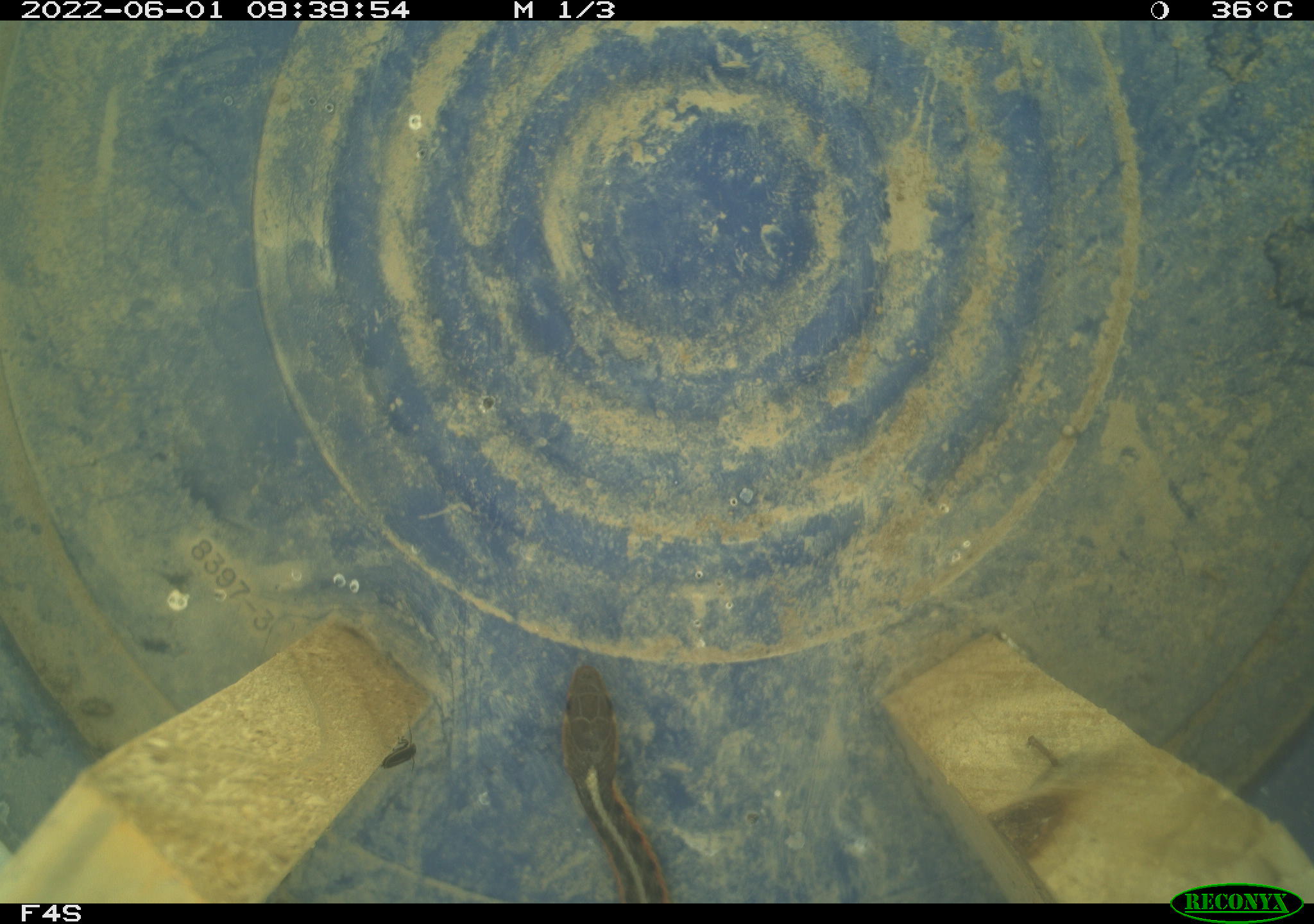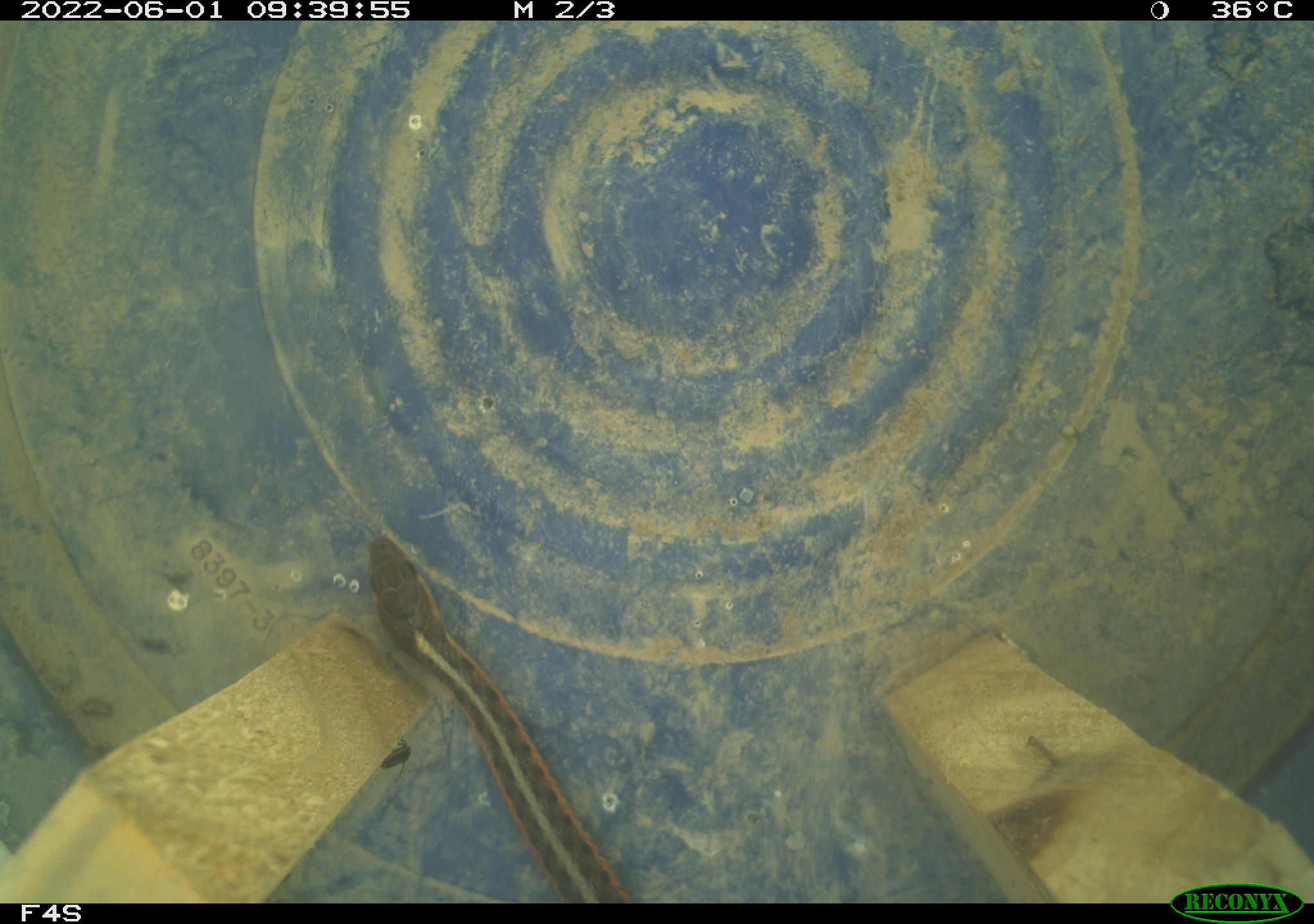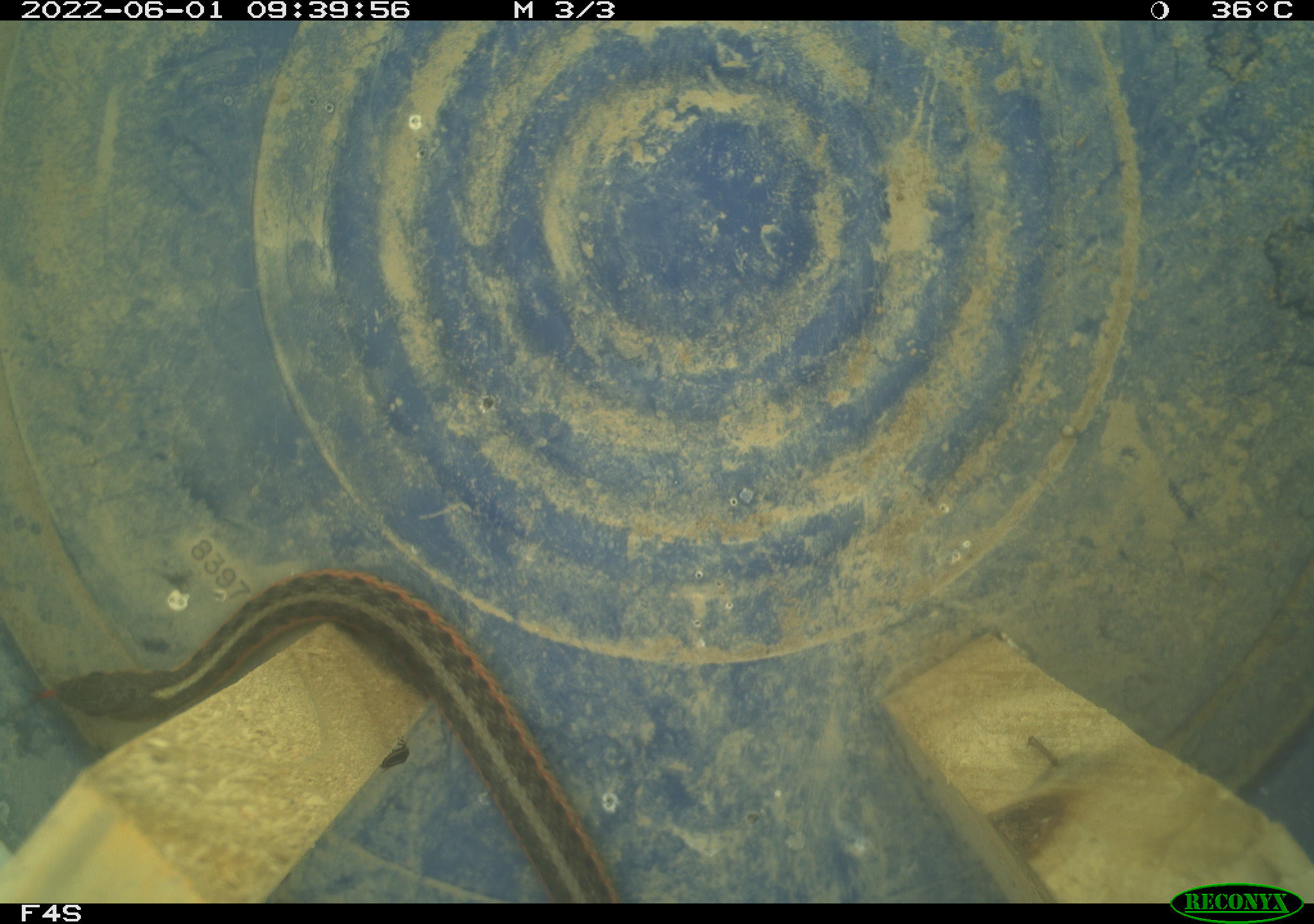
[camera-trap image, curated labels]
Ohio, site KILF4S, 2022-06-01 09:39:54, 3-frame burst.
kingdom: Animalia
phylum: Chordata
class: Reptilia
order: Squamata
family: Colubridae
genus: Thamnophis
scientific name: Thamnophis sirtalis sirtalis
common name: eastern gartersnake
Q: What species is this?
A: Eastern gartersnake (Thamnophis sirtalis sirtalis).